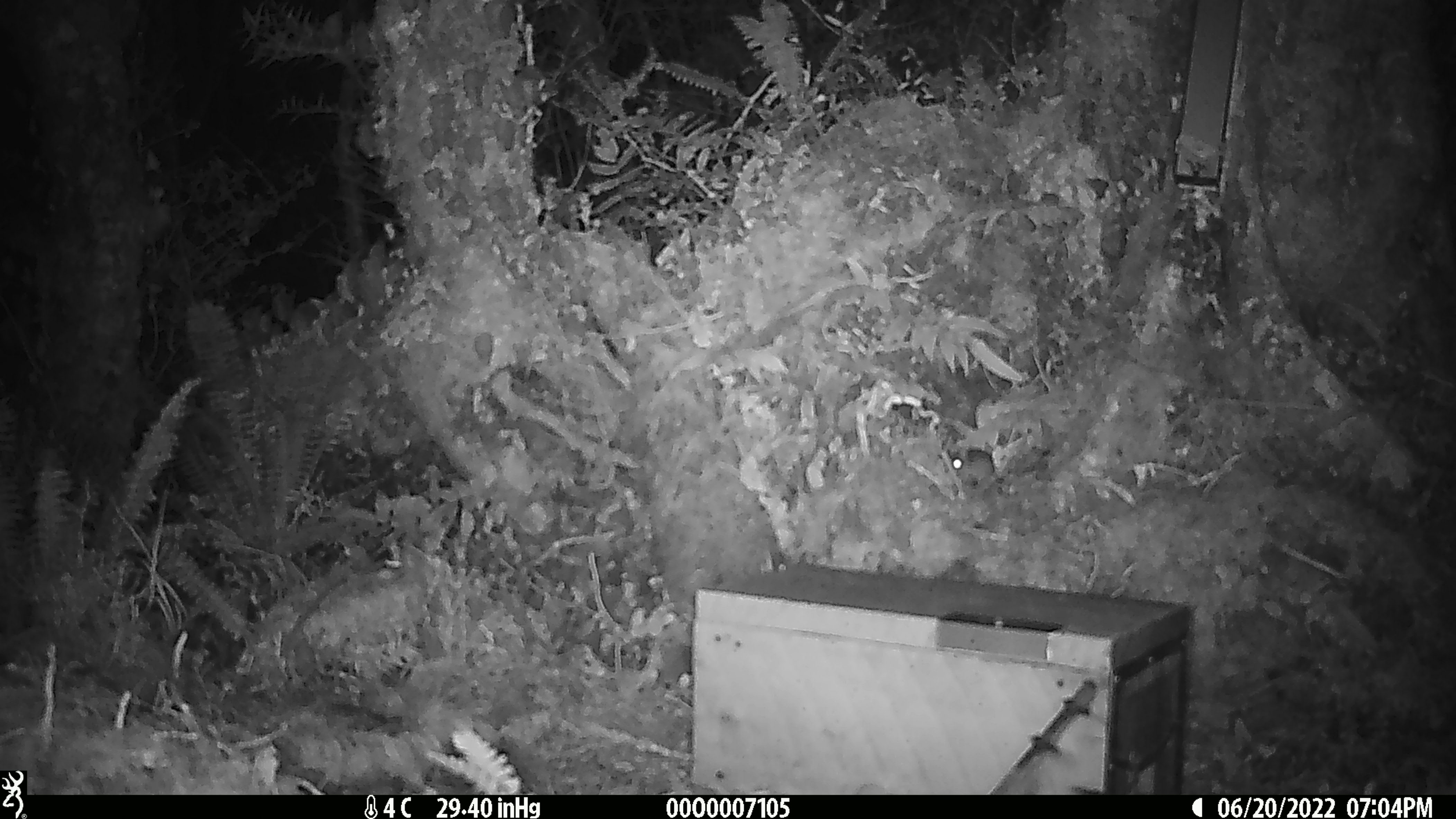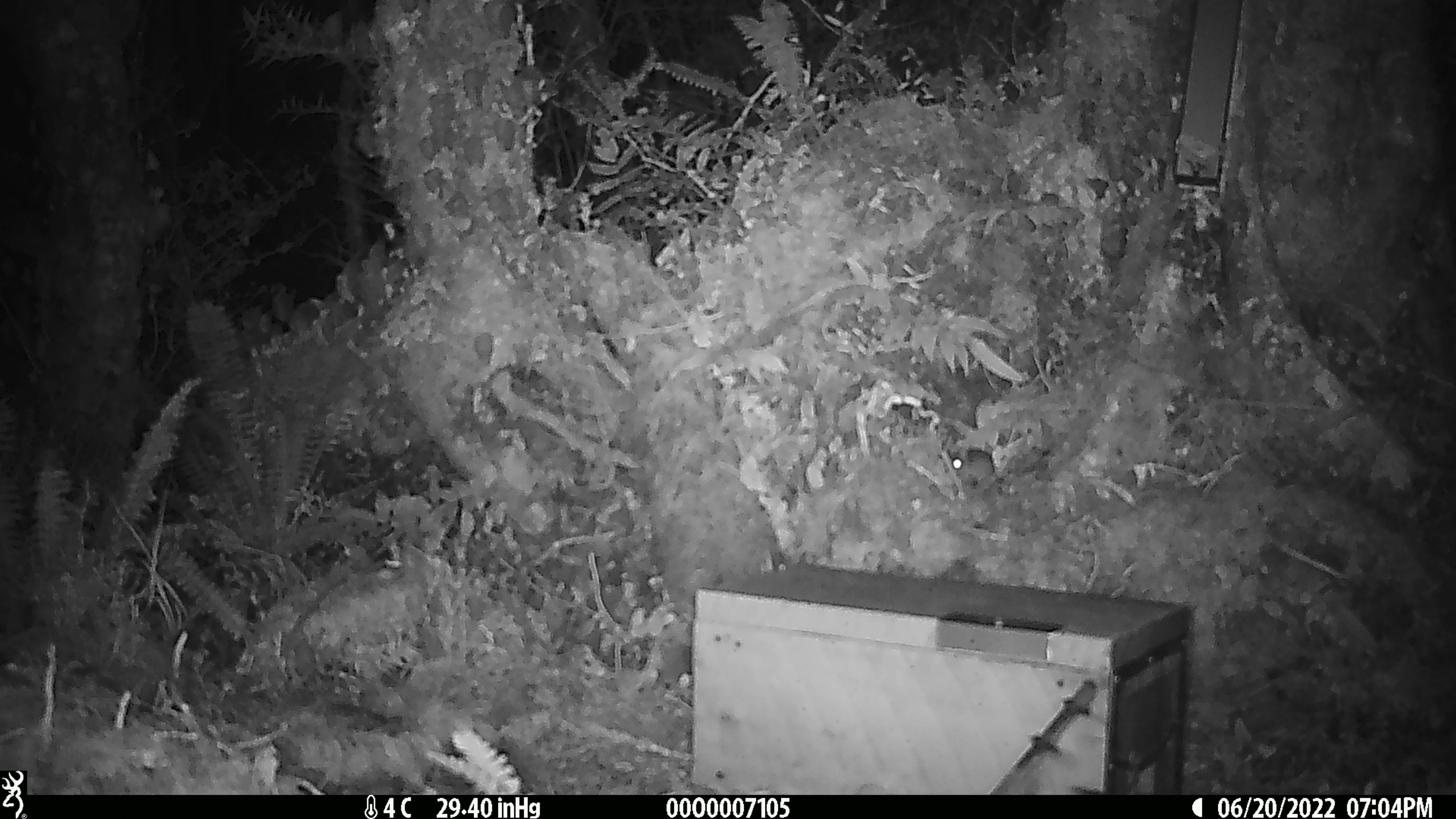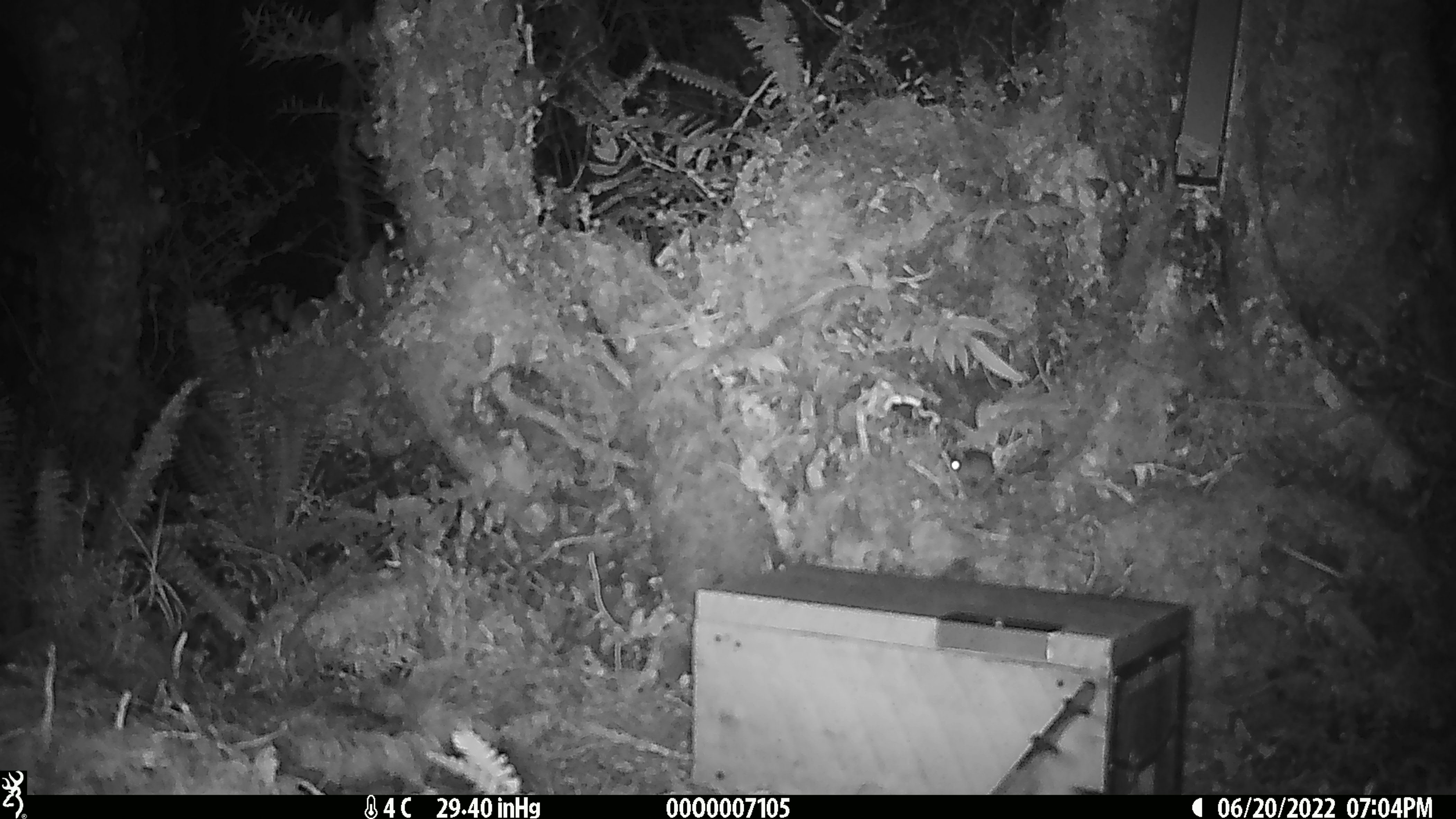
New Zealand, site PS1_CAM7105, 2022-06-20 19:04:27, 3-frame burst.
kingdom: Animalia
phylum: Chordata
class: Mammalia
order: Rodentia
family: Muridae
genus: Mus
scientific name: Mus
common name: mouse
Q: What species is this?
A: Mouse (Mus).